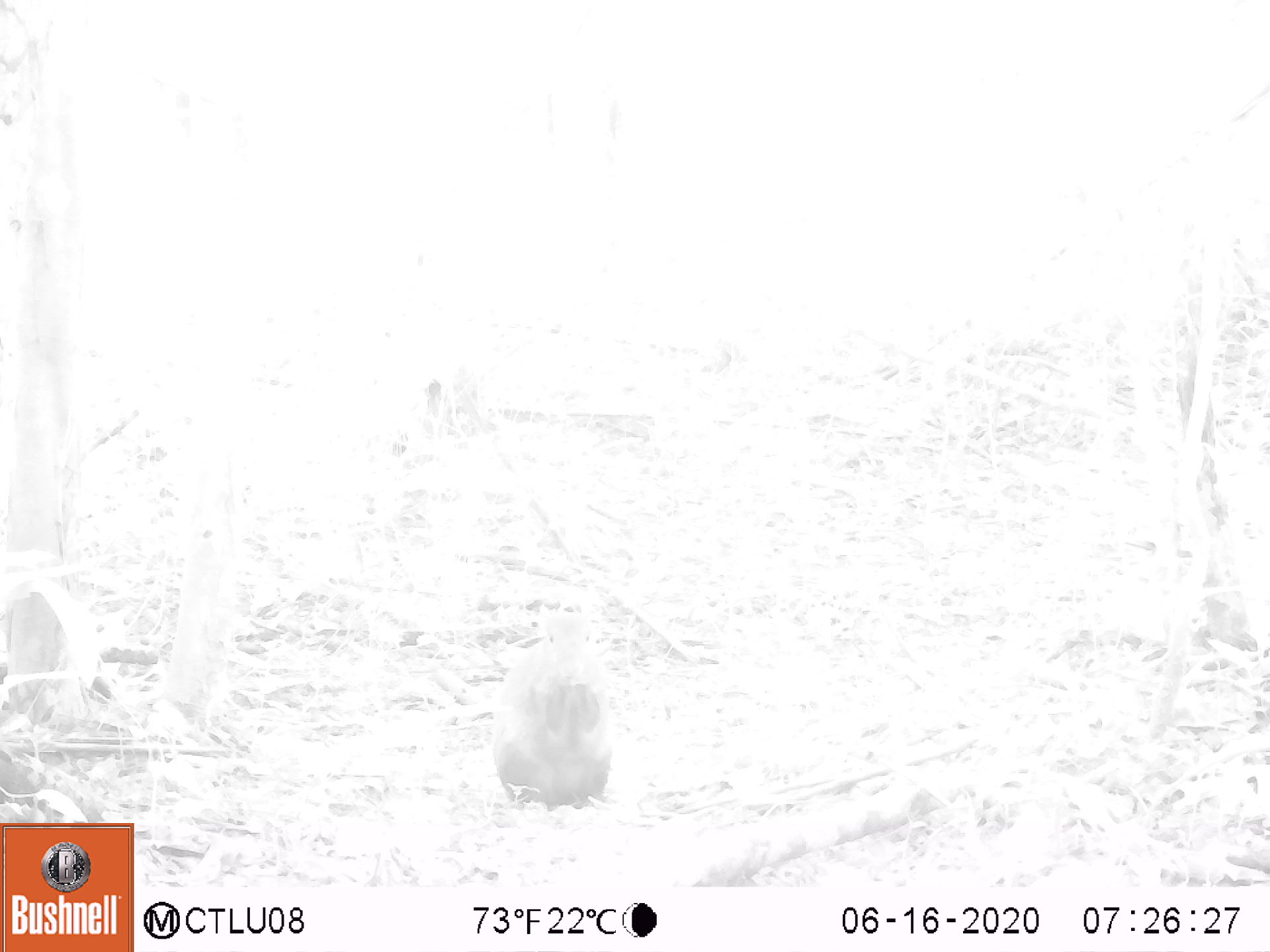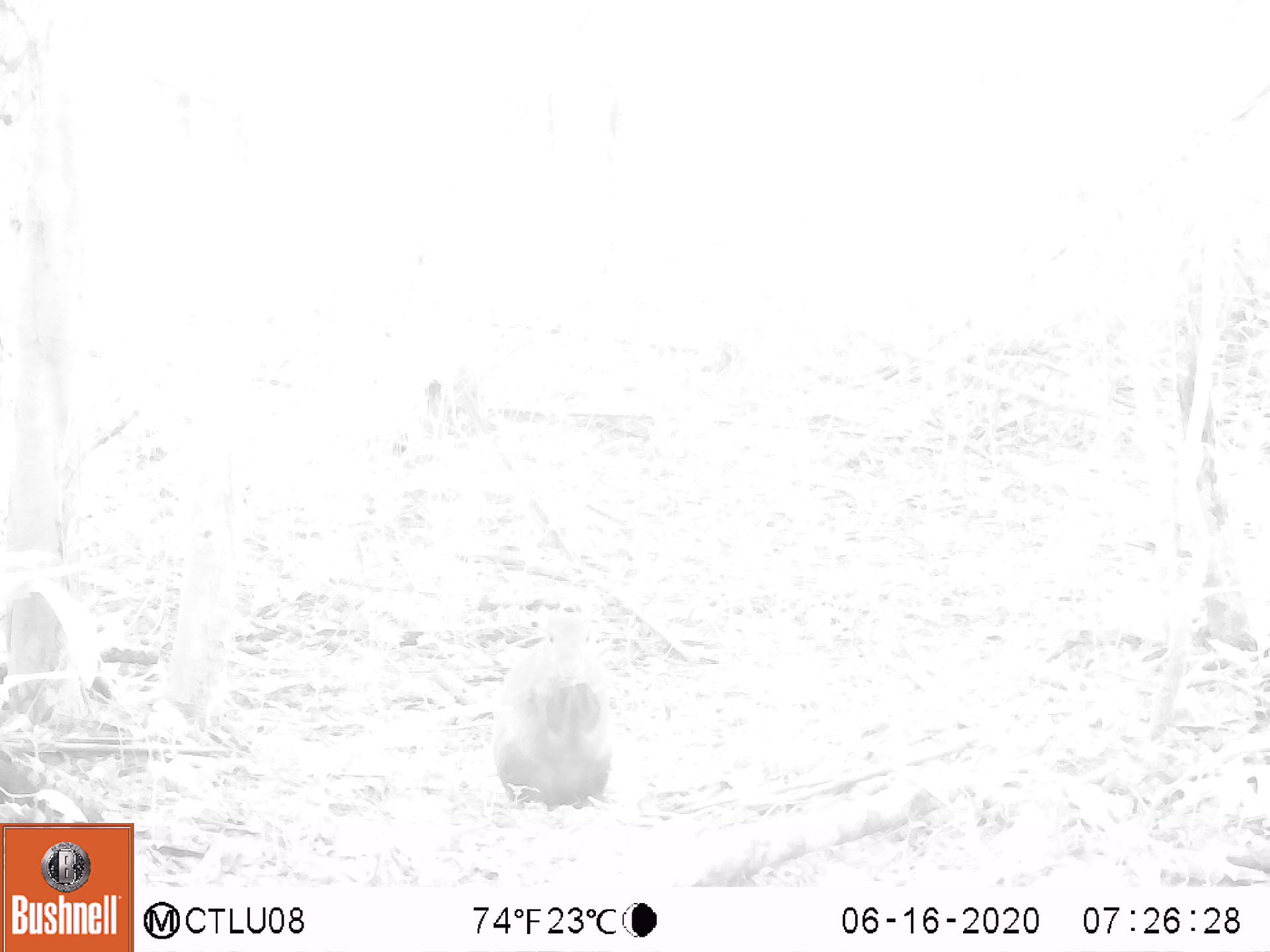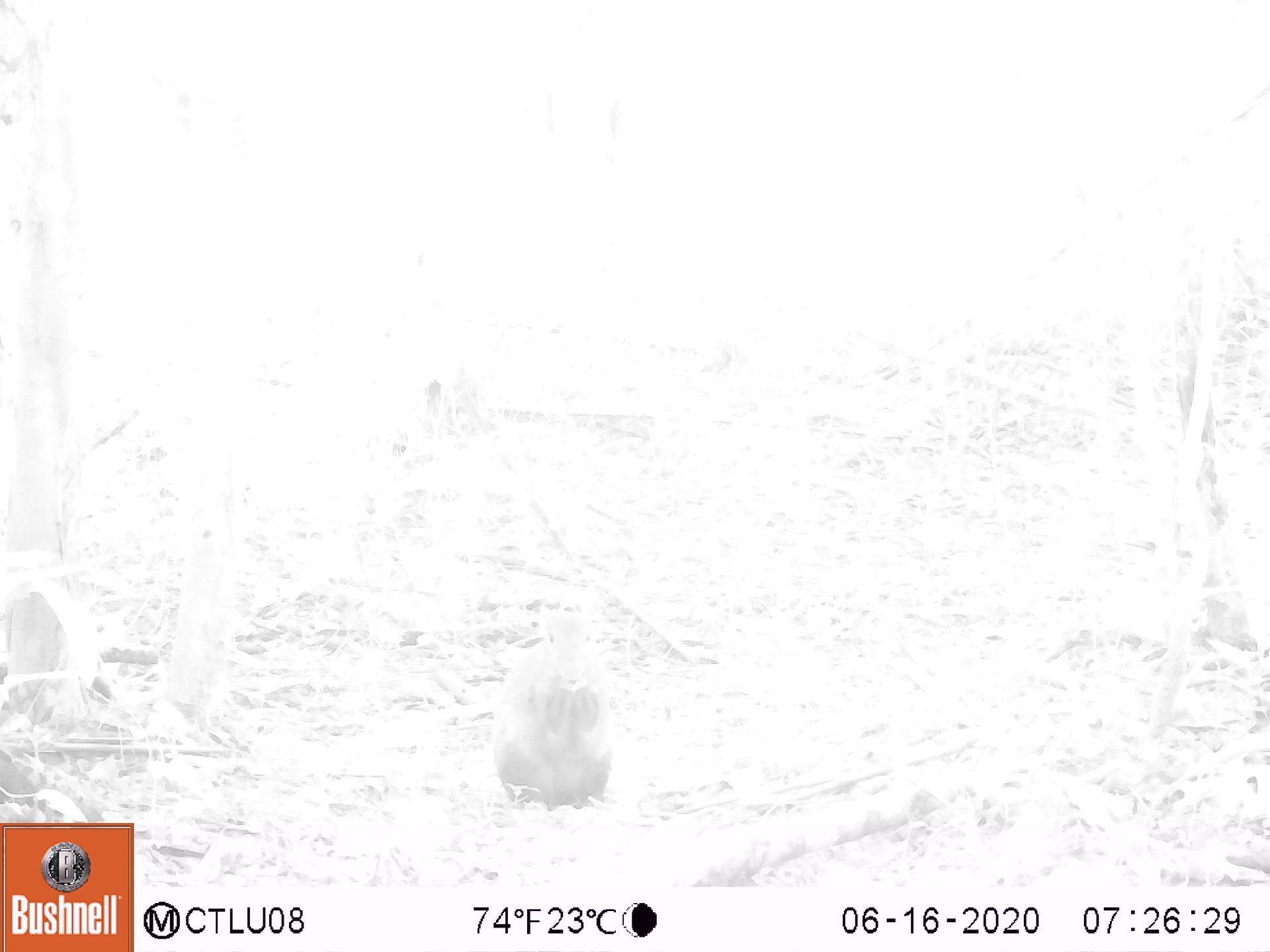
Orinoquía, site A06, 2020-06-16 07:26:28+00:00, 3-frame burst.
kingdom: Animalia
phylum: Chordata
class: Mammalia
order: Rodentia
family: Dasyproctidae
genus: Dasyprocta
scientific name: Dasyprocta fuliginosa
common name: black agouti